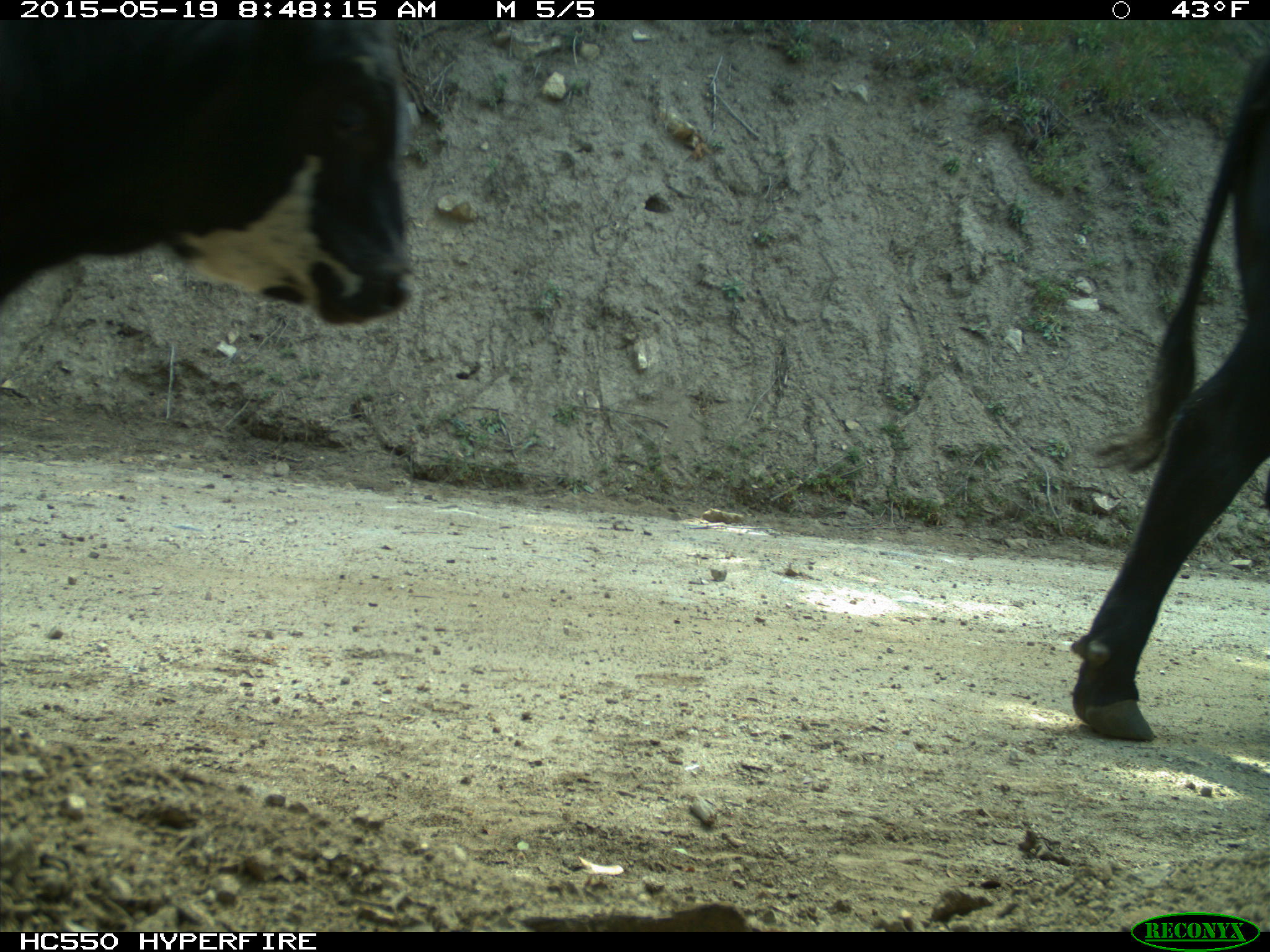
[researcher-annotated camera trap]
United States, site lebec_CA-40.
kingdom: Animalia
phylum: Chordata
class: Mammalia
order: Artiodactyla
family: Bovidae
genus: Bos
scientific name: Bos taurus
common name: domestic cow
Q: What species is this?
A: Bos taurus (domestic cow).